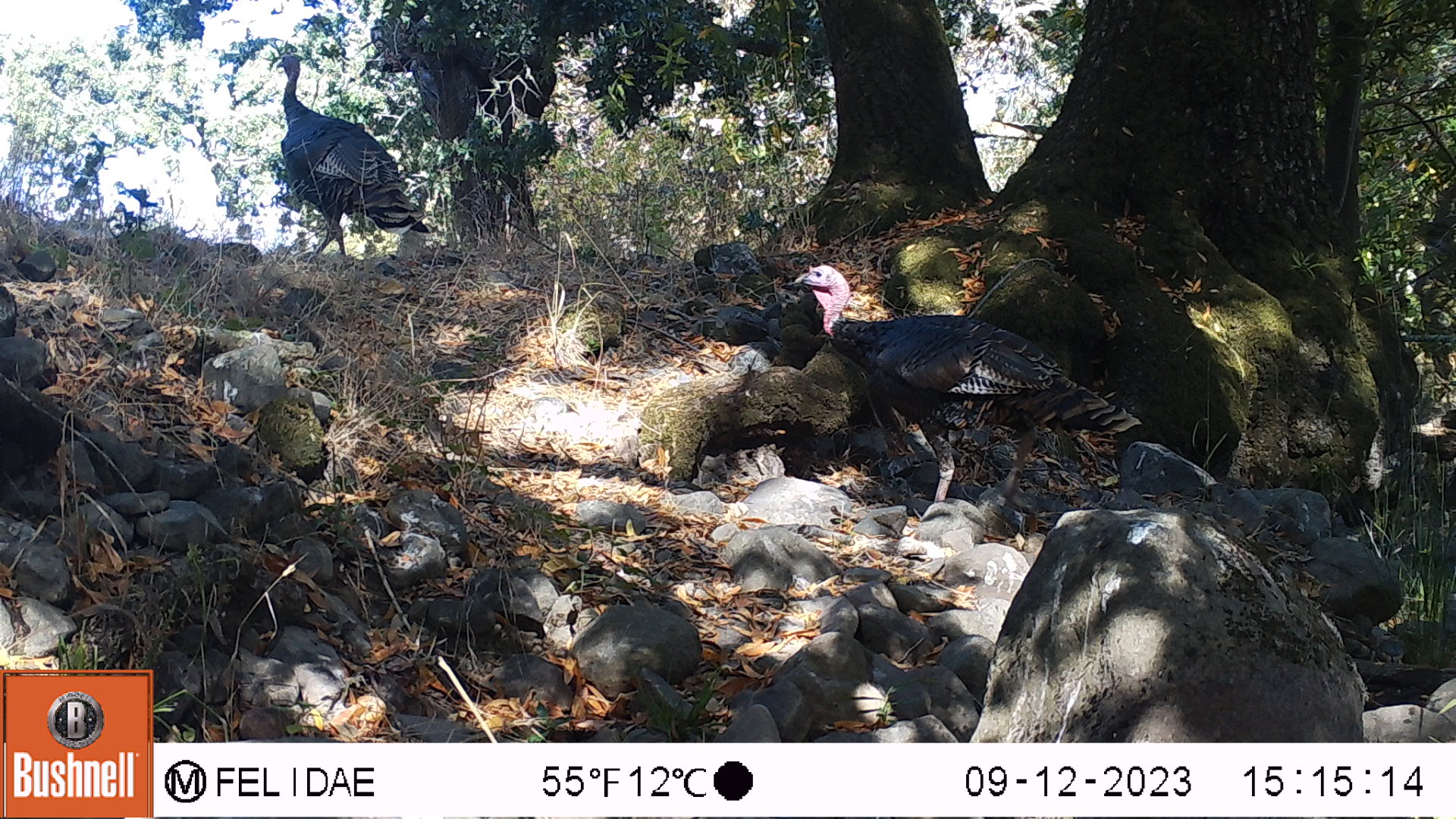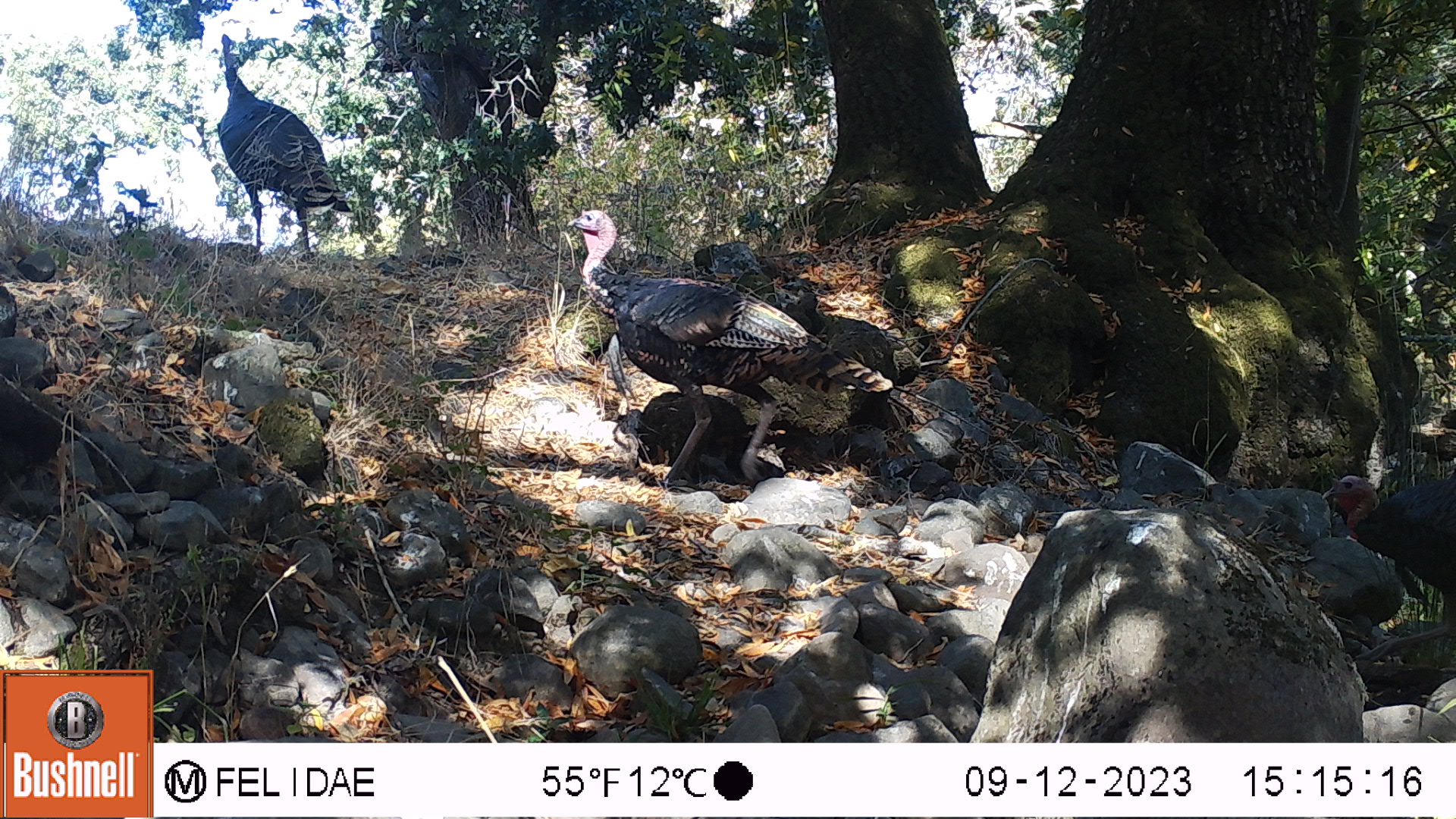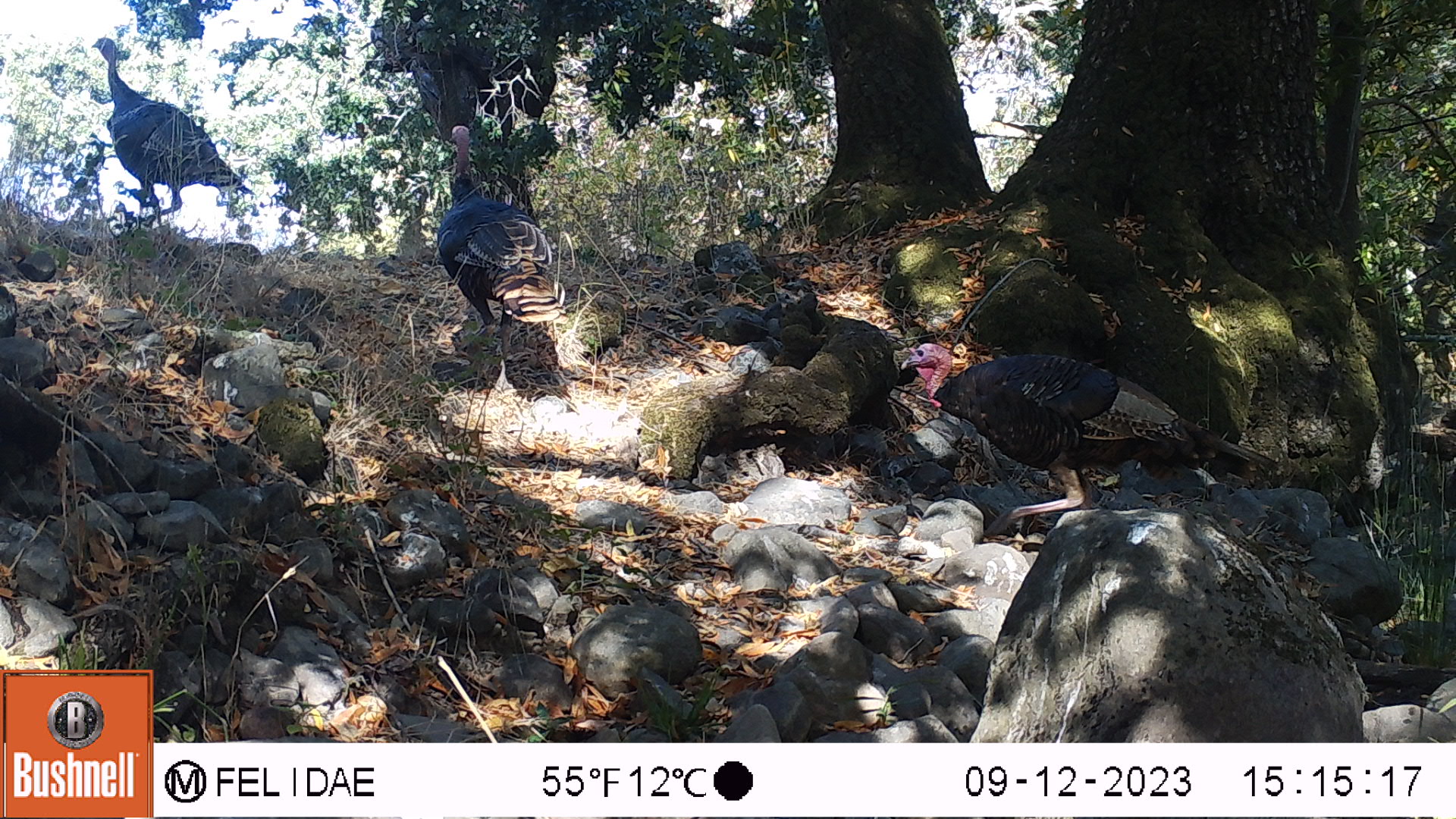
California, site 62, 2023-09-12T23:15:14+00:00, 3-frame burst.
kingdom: Animalia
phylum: Chordata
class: Aves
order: Galliformes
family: Phasianidae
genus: Meleagris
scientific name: Meleagris gallopavo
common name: turkey